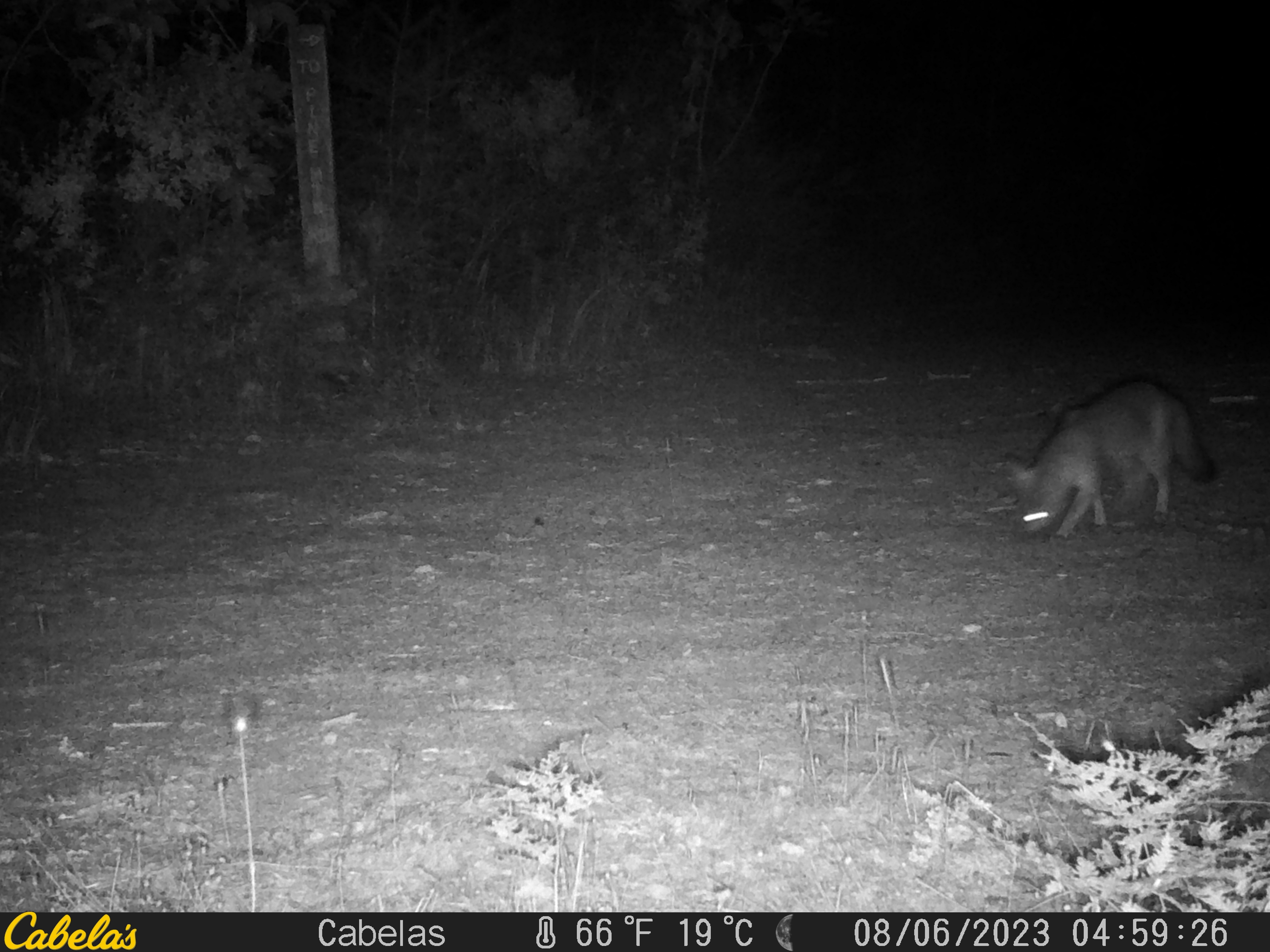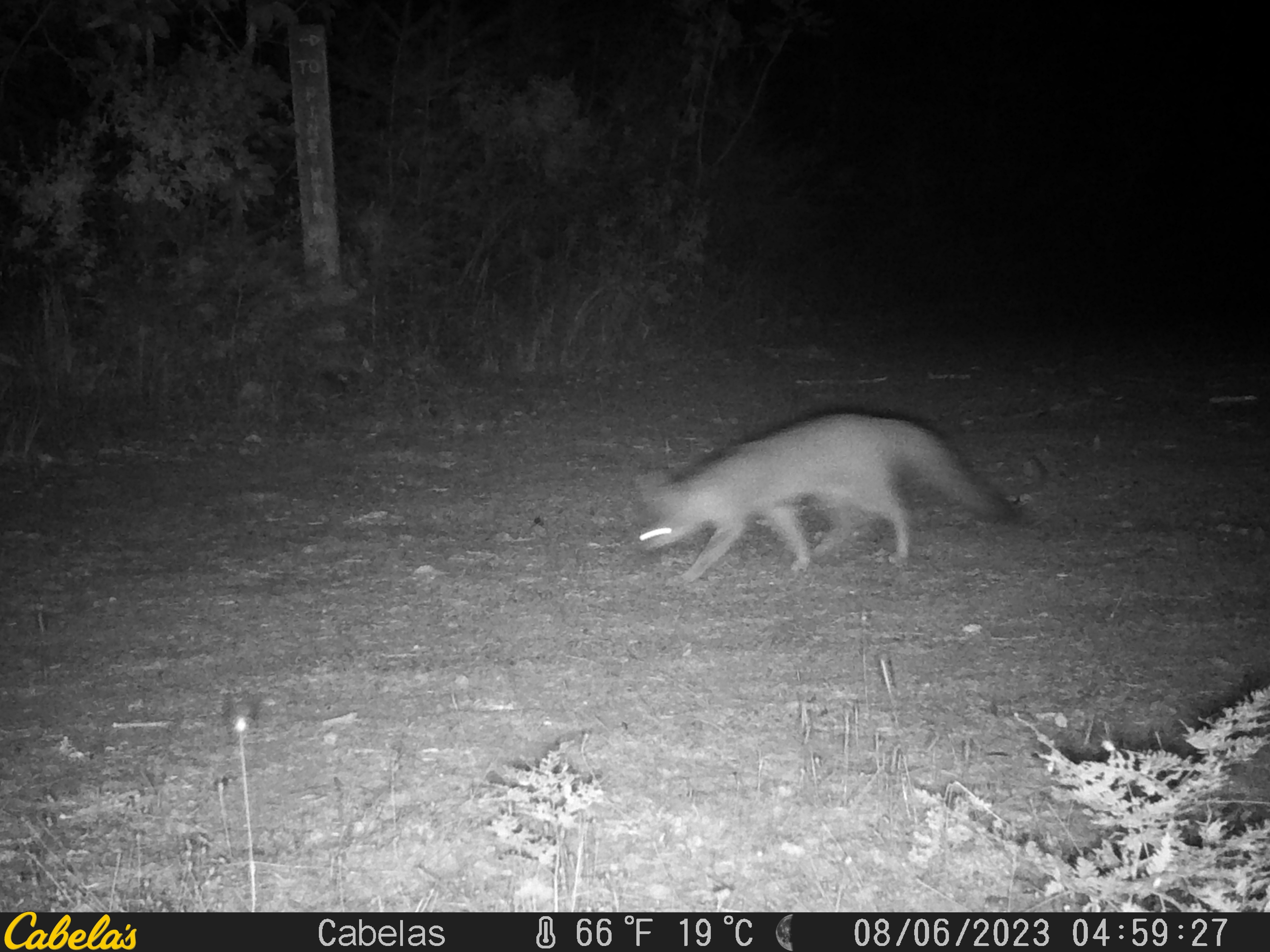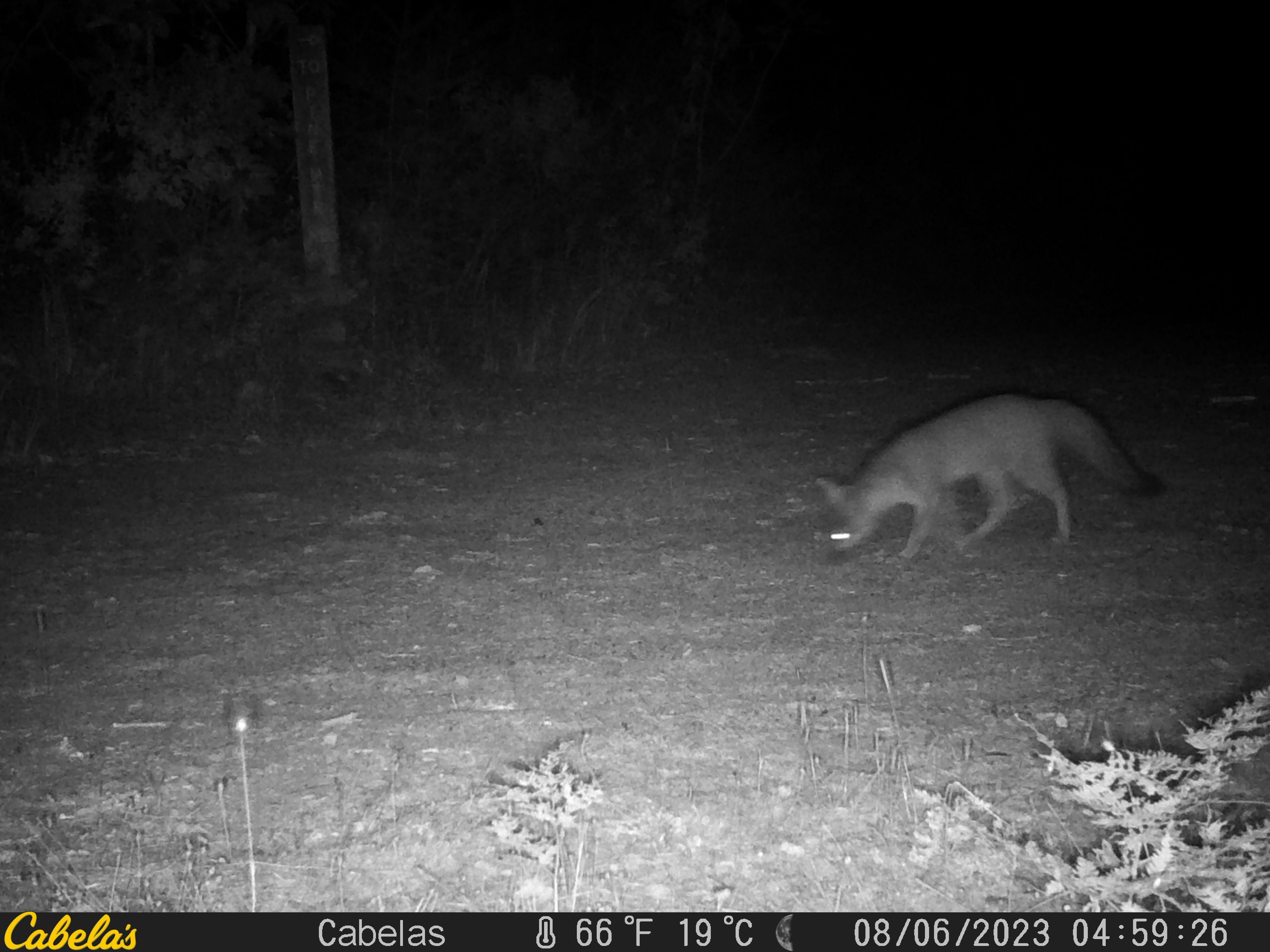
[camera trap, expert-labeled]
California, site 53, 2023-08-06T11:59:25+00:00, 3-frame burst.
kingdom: Animalia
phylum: Chordata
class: Mammalia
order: Carnivora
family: Canidae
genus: Urocyon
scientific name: Urocyon cinereoargenteus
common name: gray fox